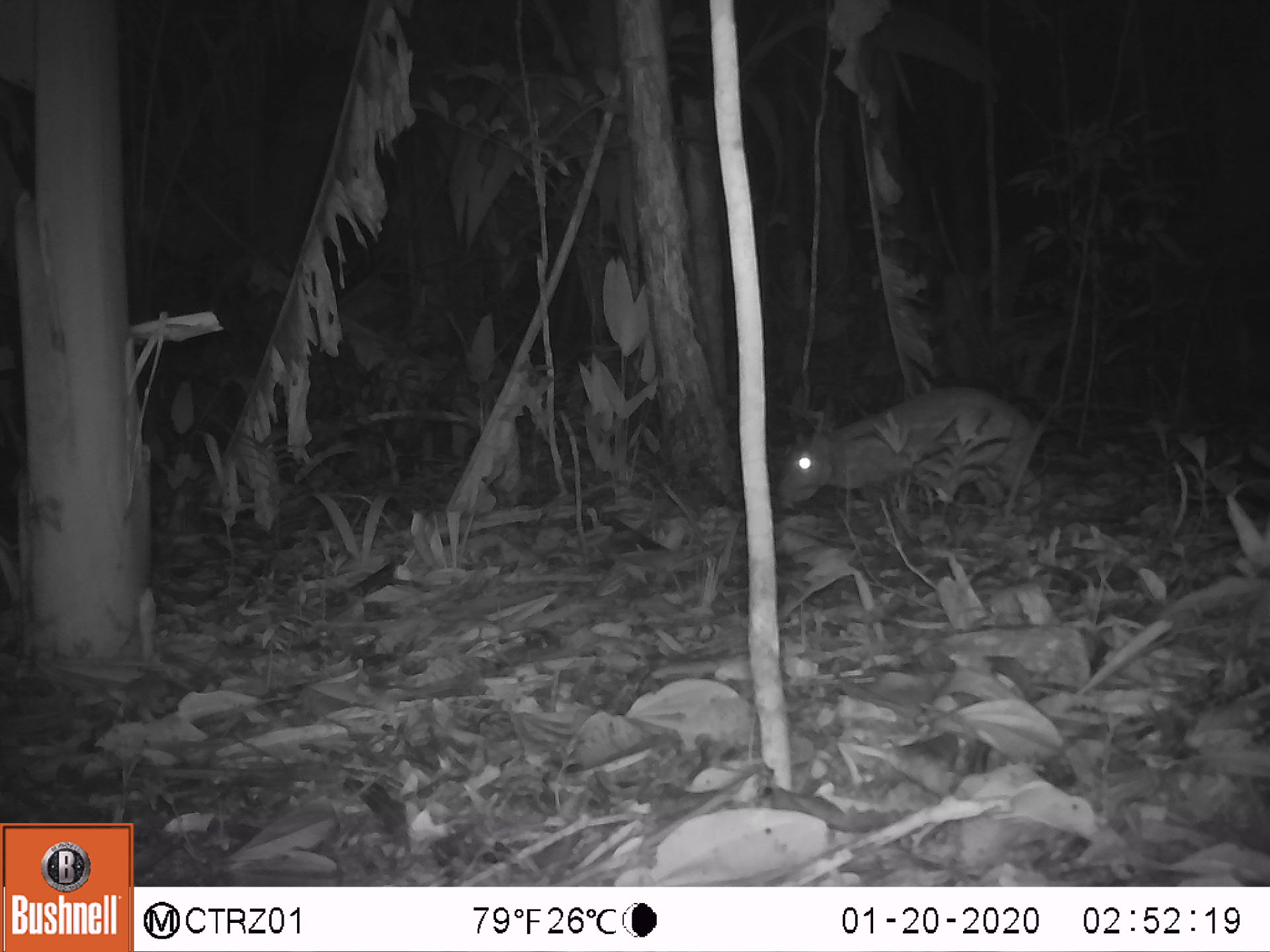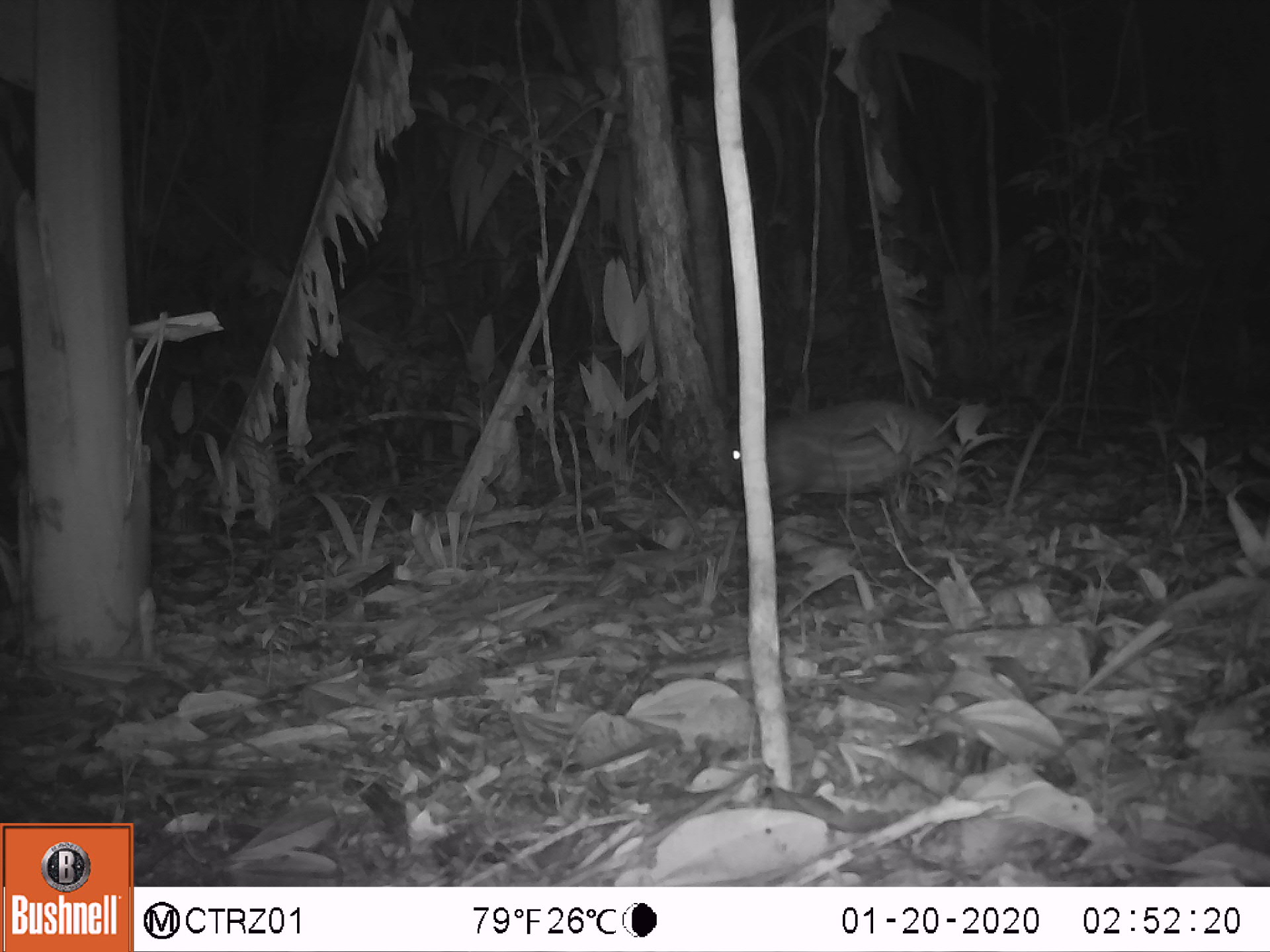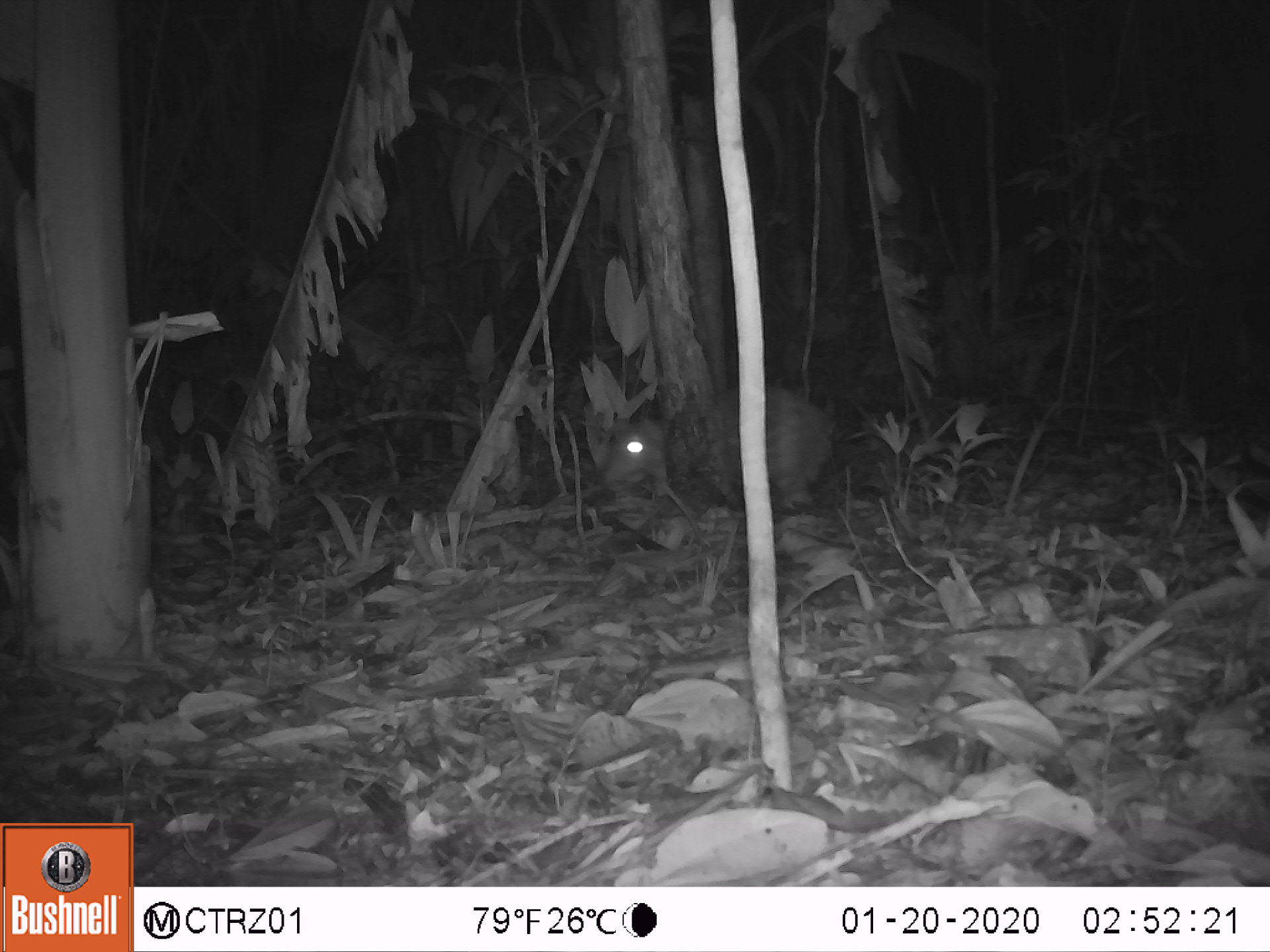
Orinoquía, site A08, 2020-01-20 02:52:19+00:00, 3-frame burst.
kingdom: Animalia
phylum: Chordata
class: Mammalia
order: Rodentia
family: Cuniculidae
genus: Cuniculus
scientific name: Cuniculus paca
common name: spotted paca